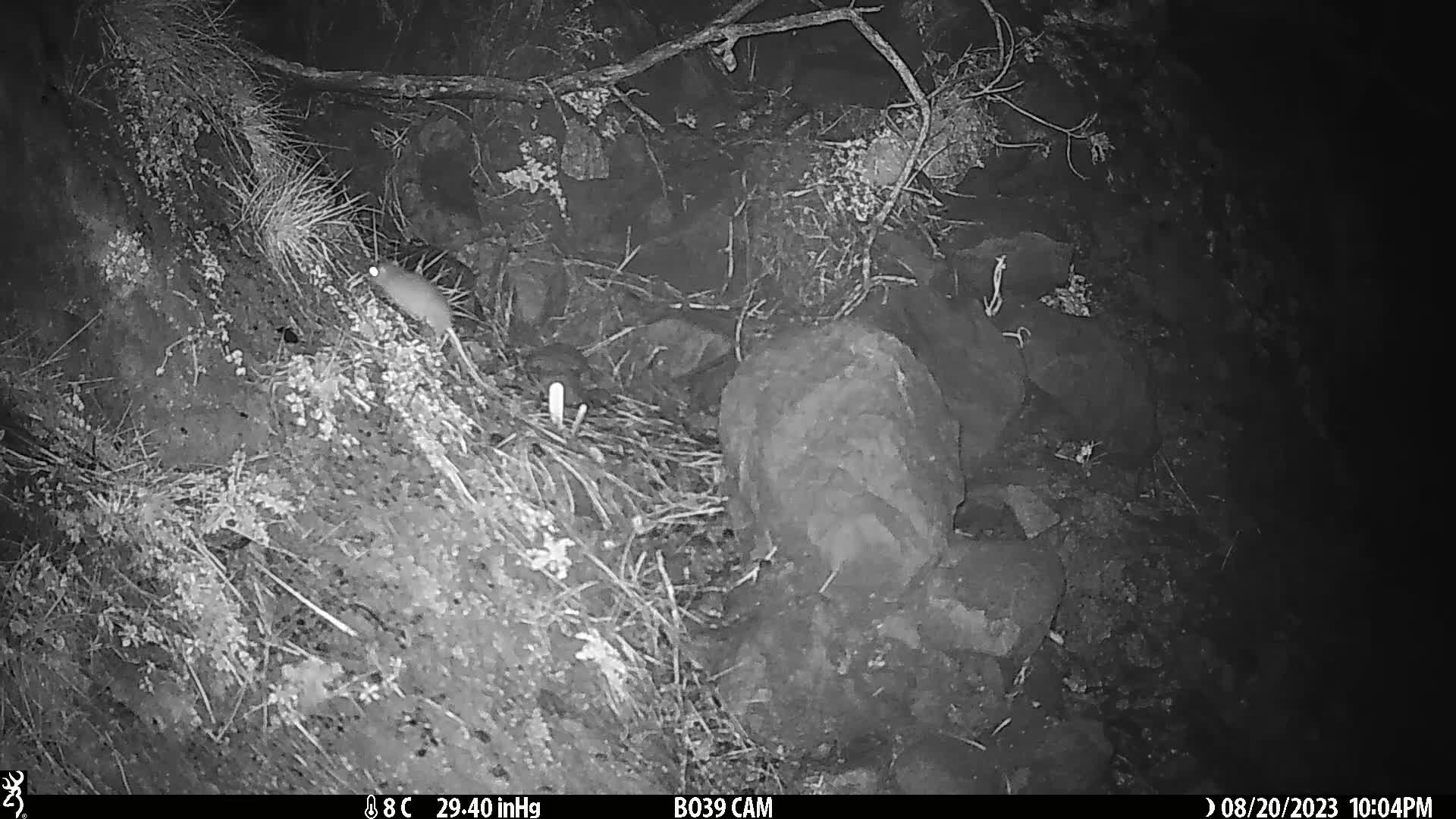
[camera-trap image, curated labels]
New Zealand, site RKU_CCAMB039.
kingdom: Animalia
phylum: Chordata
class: Mammalia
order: Rodentia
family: Muridae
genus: Rattus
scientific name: Rattus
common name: rat